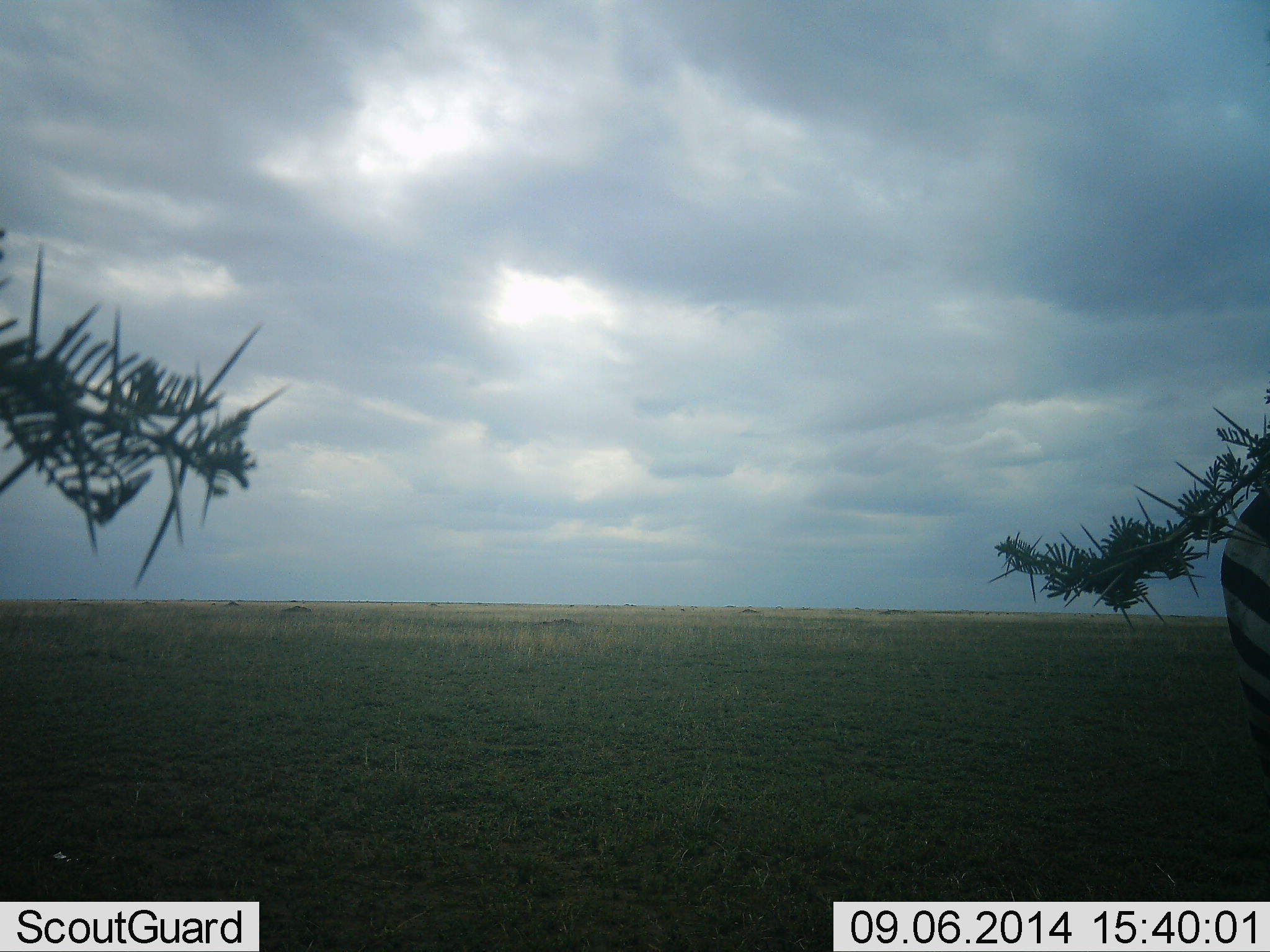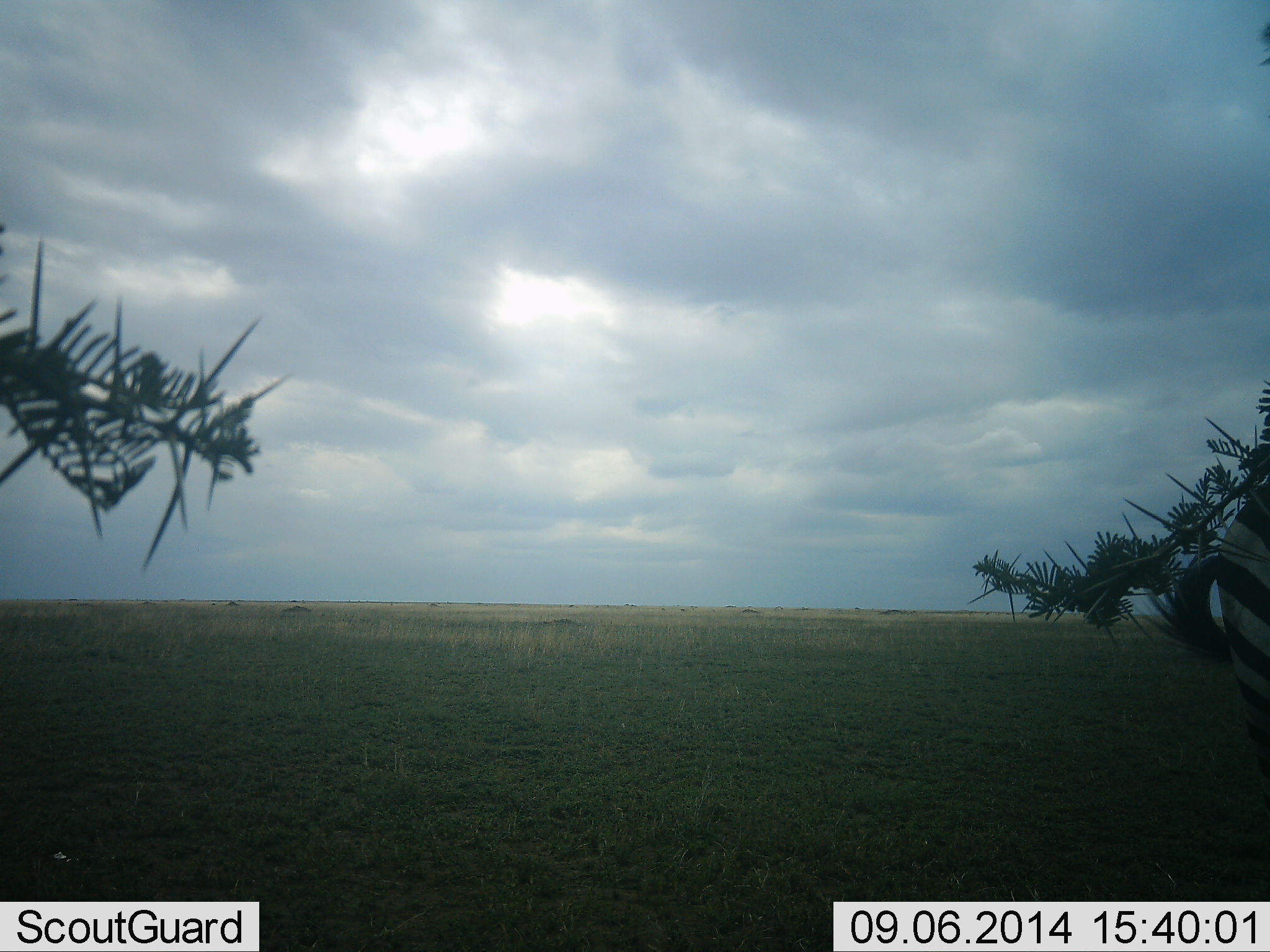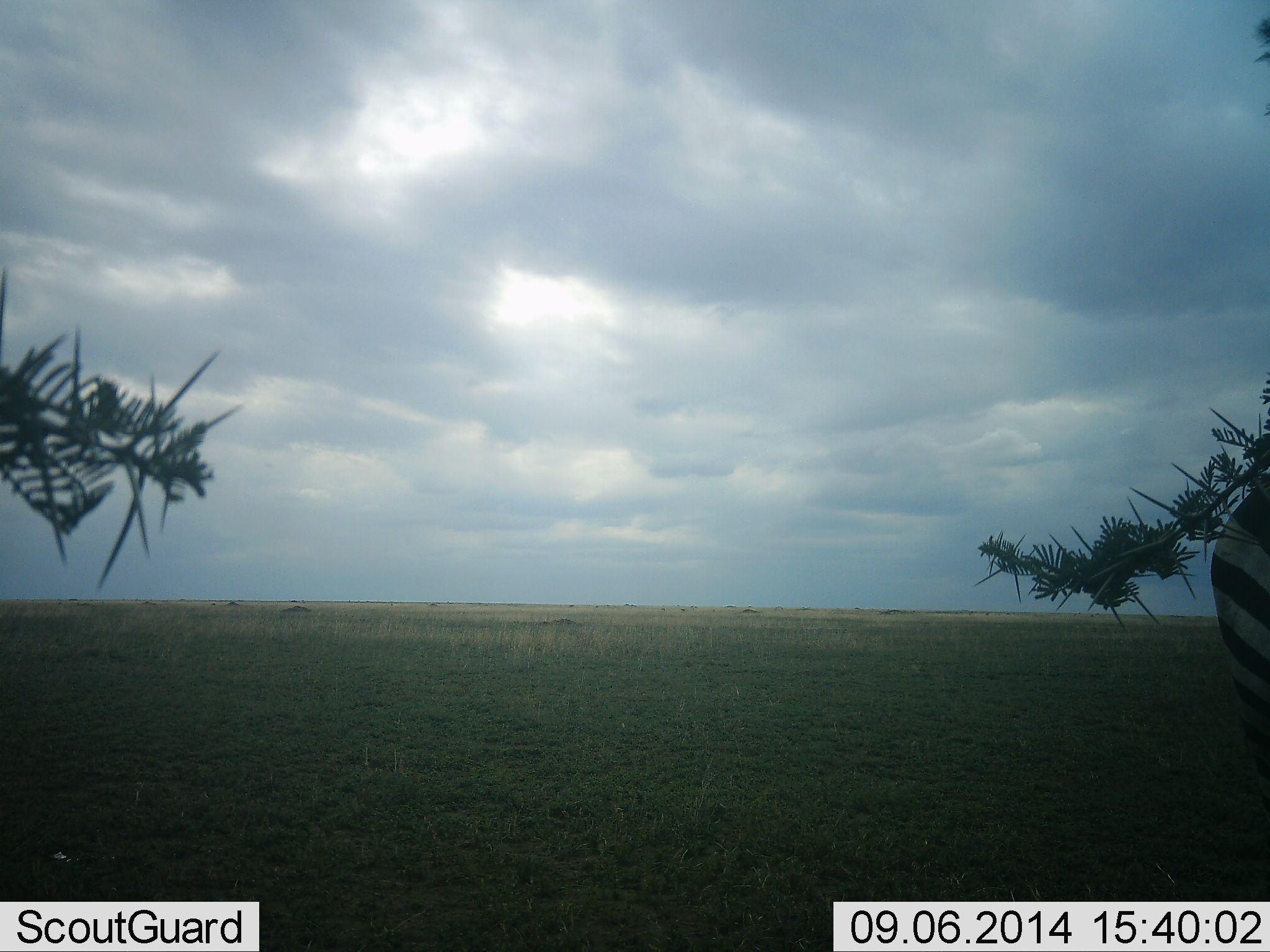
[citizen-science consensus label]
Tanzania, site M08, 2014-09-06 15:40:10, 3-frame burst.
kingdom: Animalia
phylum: Chordata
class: Mammalia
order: Perissodactyla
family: Equidae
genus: Equus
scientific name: Equus quagga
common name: plains zebra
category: zebra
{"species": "zebra (plains zebra) (Equus quagga)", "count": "1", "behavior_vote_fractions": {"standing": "90%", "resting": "0%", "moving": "10%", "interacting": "0%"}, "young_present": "0%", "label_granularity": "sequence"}